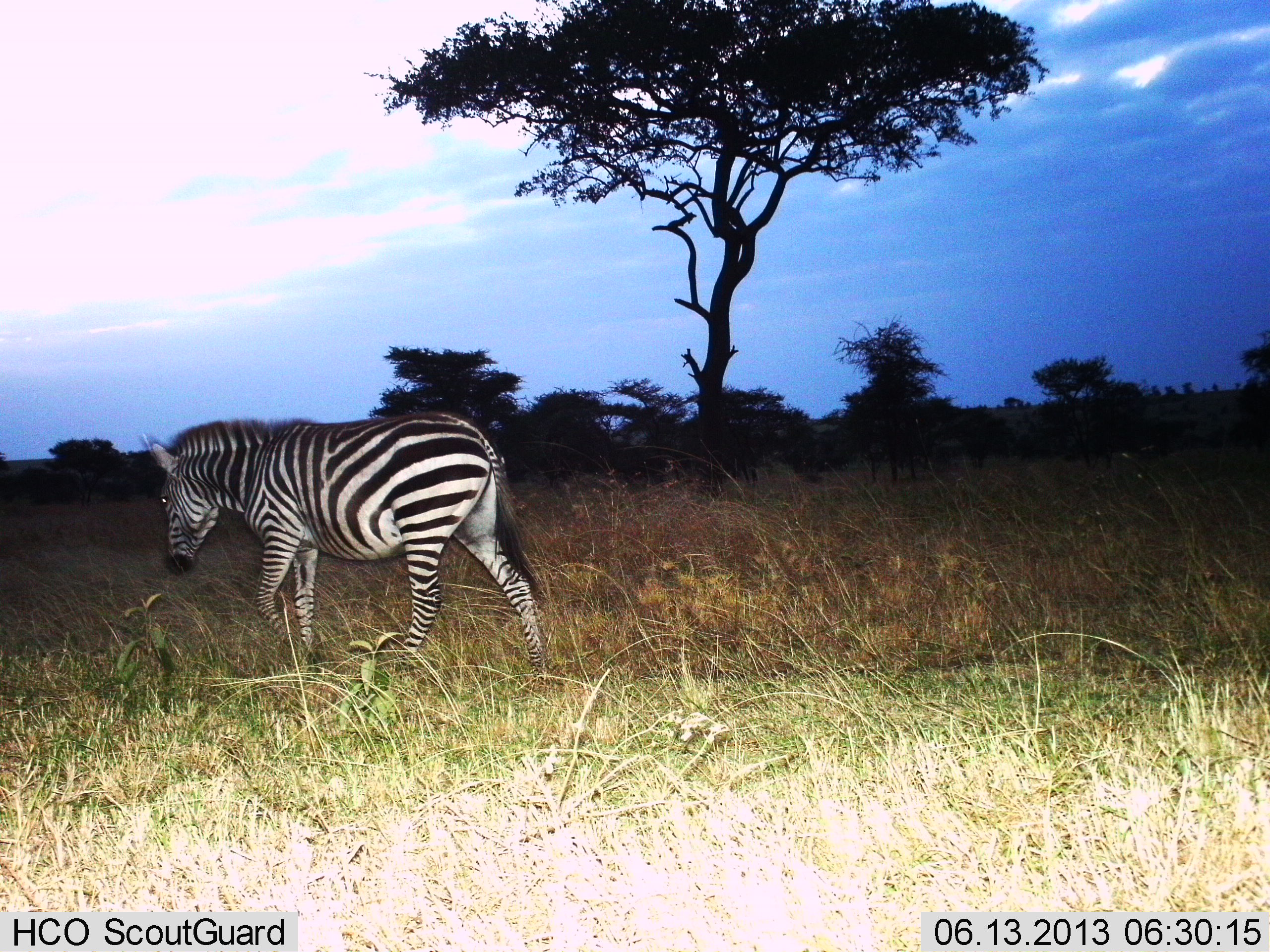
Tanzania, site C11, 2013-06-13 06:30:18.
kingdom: Animalia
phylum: Chordata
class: Mammalia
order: Perissodactyla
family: Equidae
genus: Equus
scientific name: Equus quagga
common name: plains zebra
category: zebra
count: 1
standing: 13%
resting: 0%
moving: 87%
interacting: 0%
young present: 0%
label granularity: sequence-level